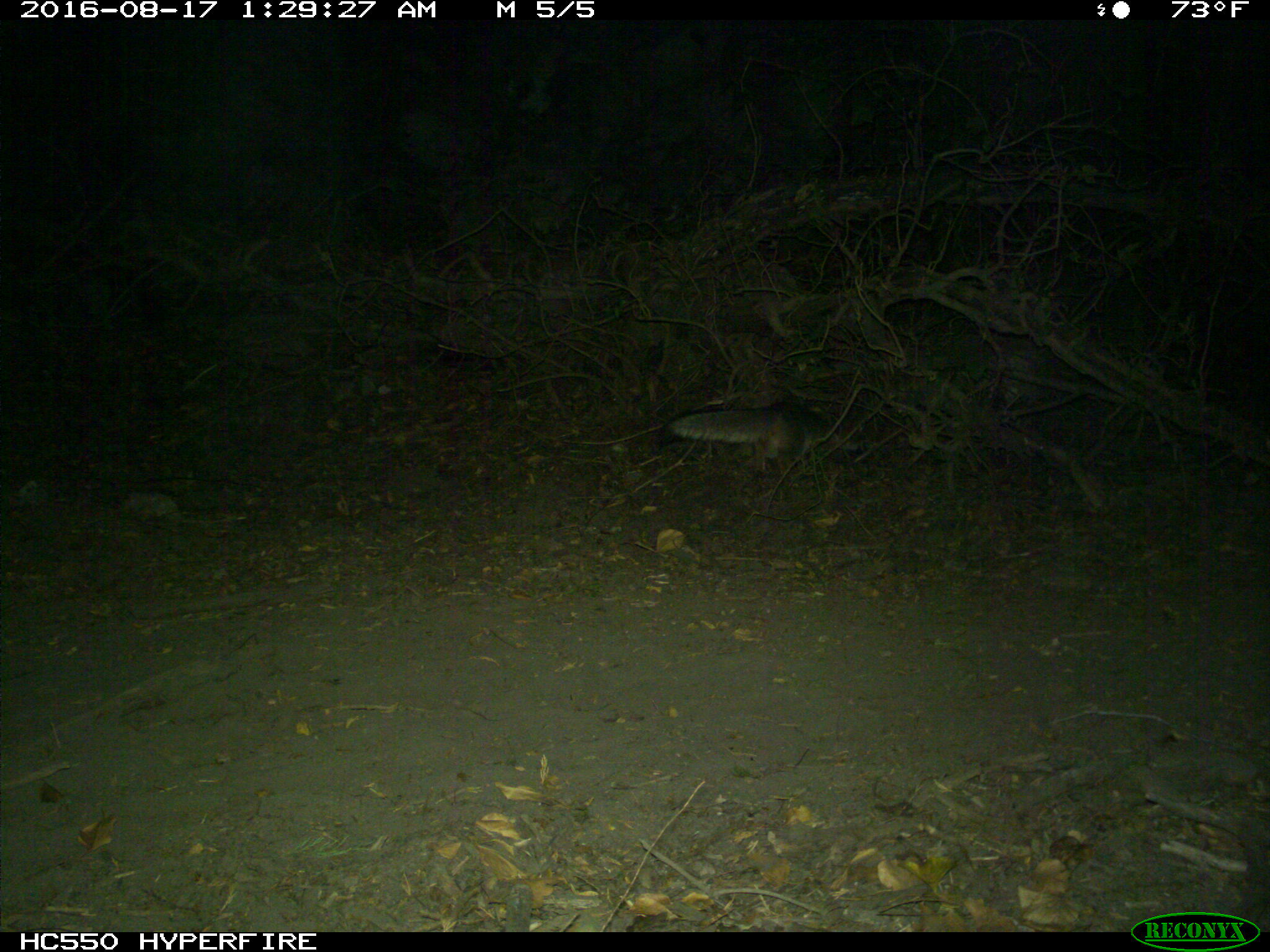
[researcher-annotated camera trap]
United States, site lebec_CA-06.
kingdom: Animalia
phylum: Chordata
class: Mammalia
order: Carnivora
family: Canidae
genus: Urocyon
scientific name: Urocyon cinereoargenteus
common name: gray fox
Urocyon cinereoargenteus (gray fox).